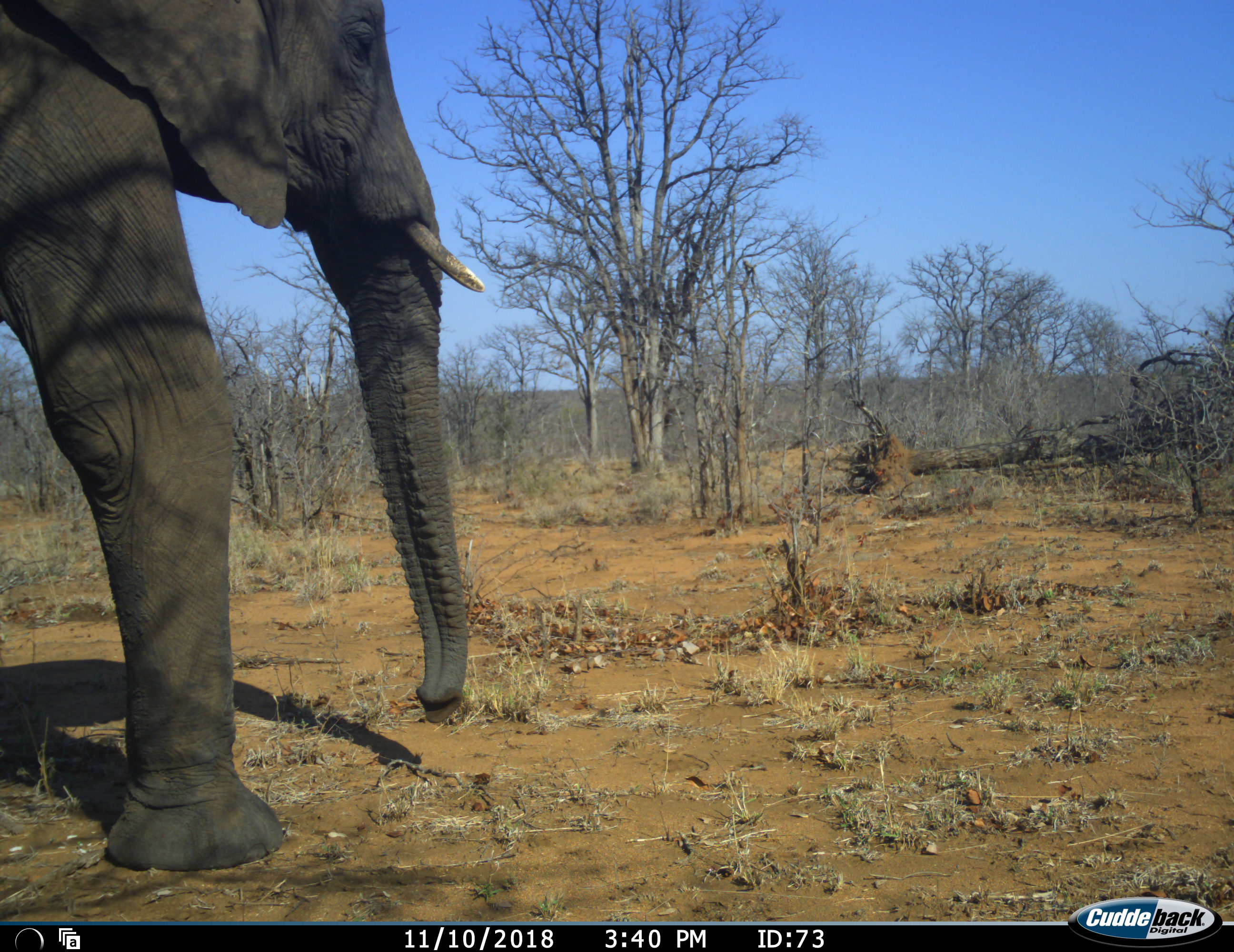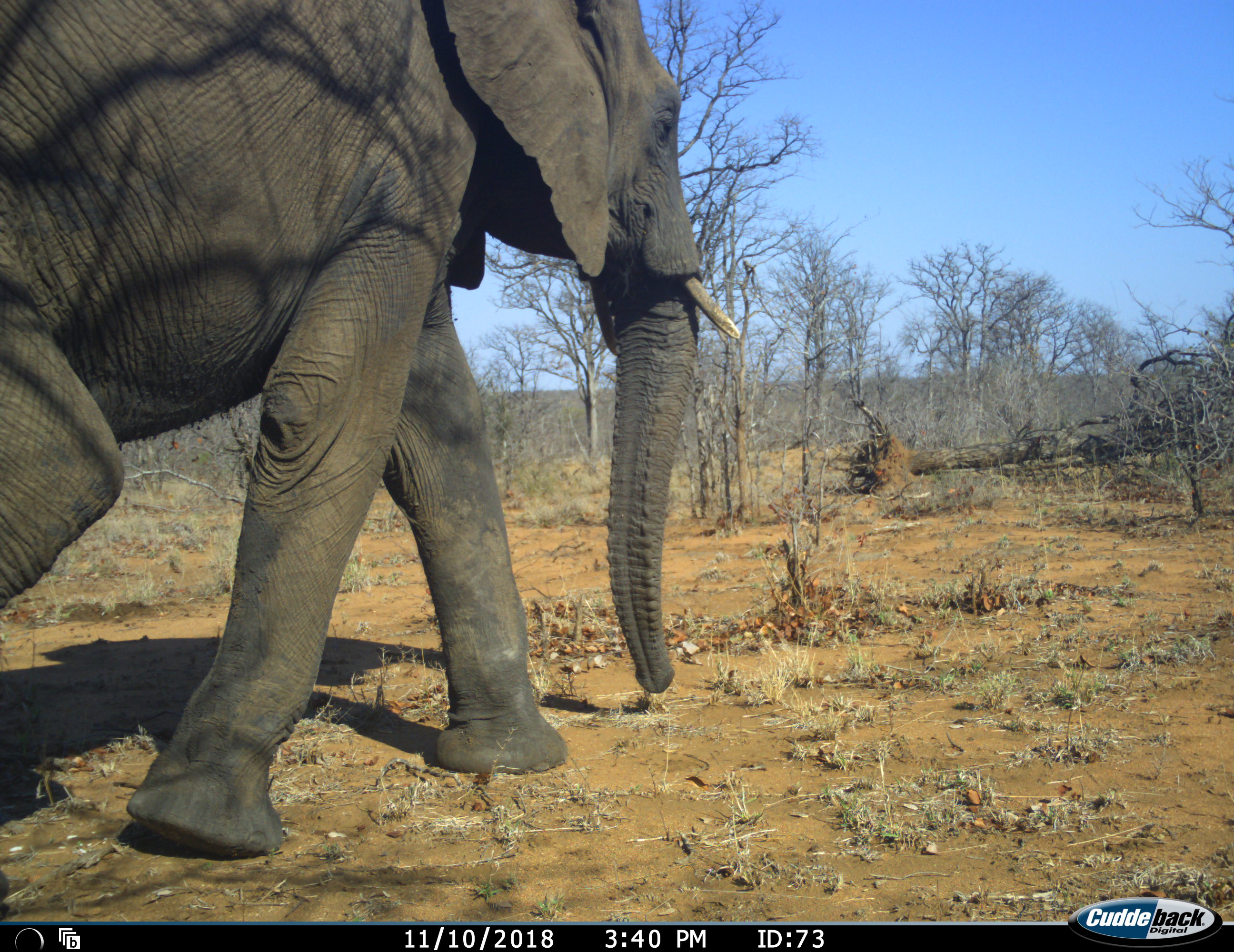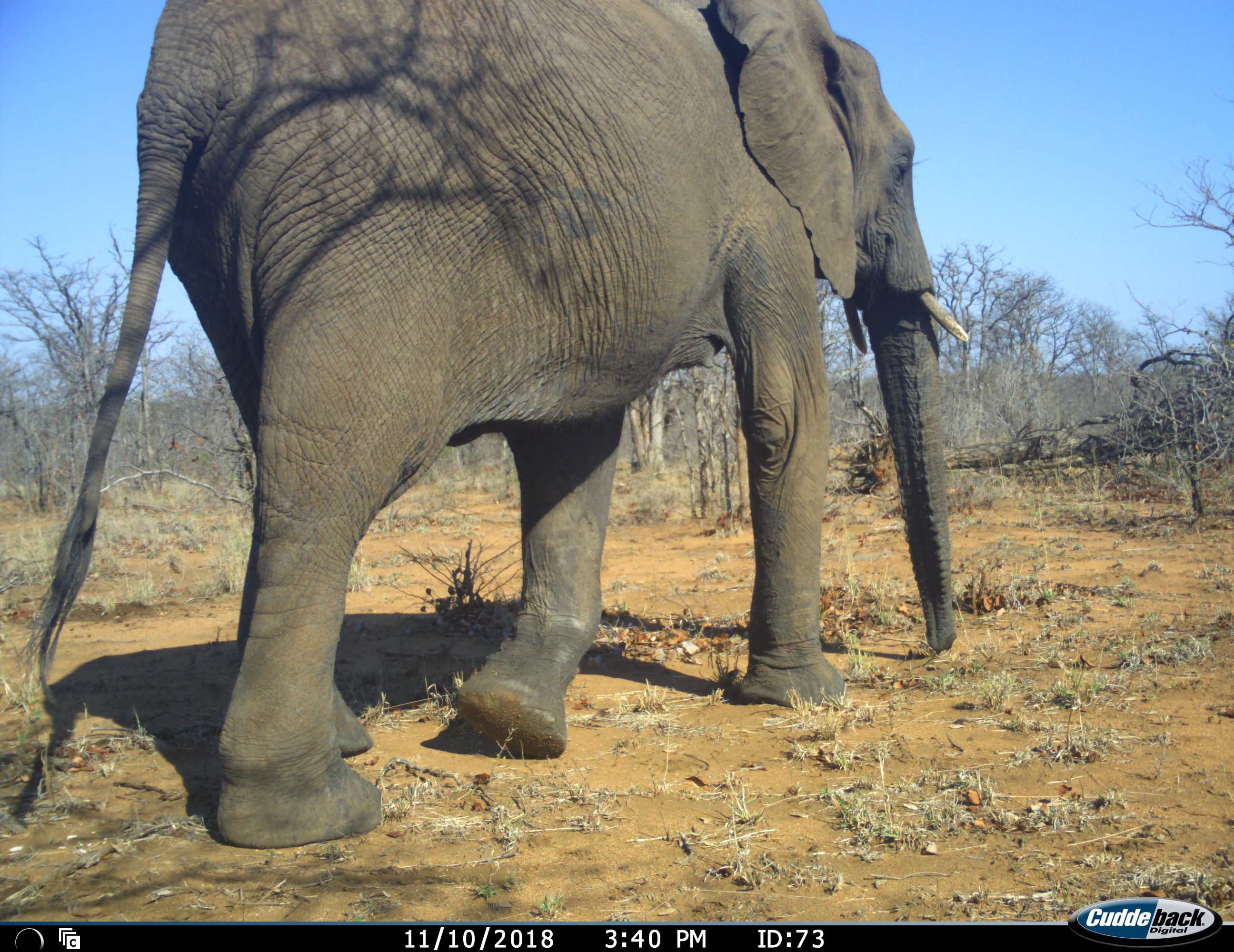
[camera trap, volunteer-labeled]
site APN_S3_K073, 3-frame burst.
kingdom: Animalia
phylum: Chordata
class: Mammalia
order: Proboscidea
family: Elephantidae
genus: Loxodonta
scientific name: Loxodonta africana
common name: african bush elephant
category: elephant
Elephant (african bush elephant) (Loxodonta africana), count 1. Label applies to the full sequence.